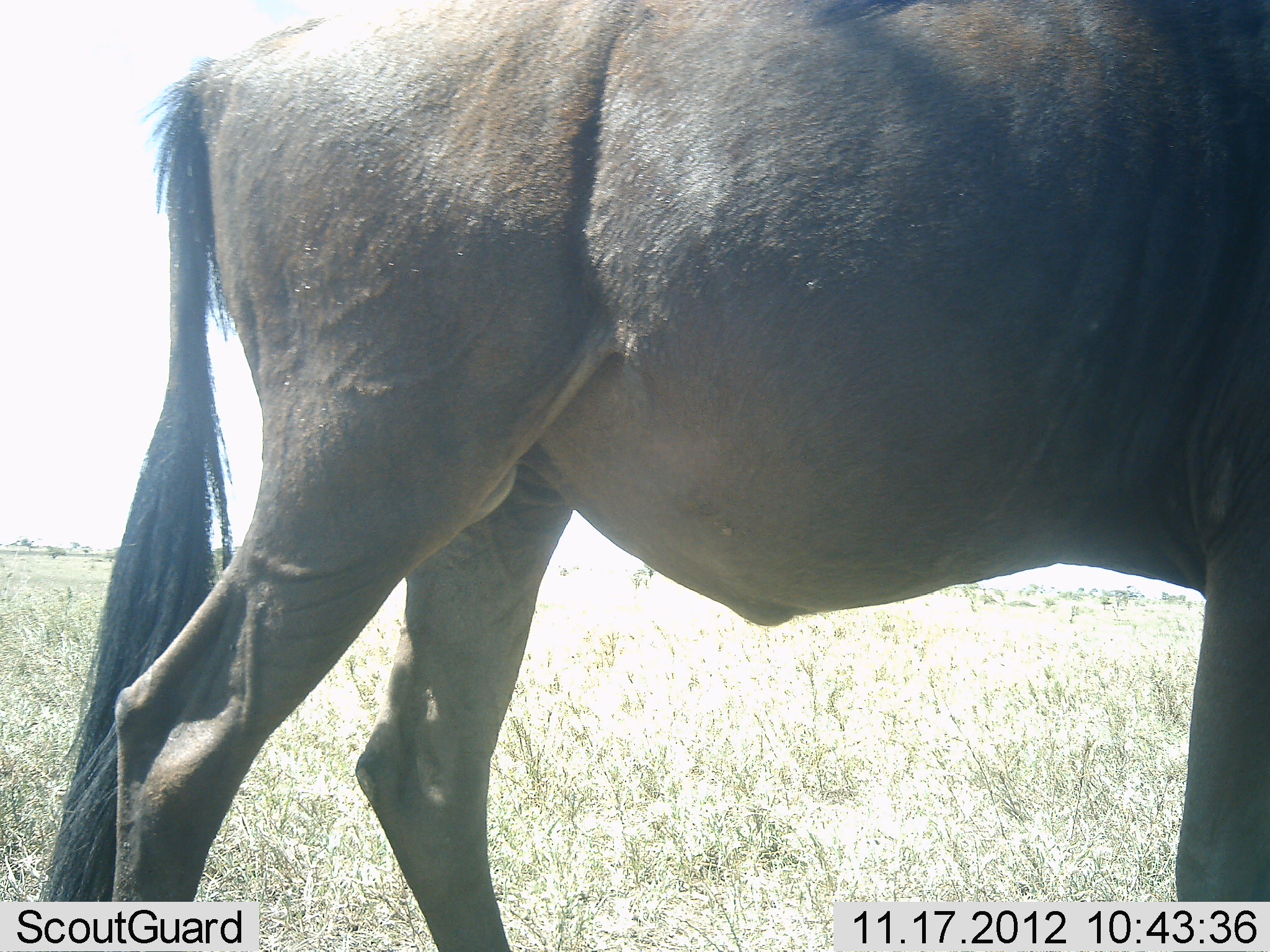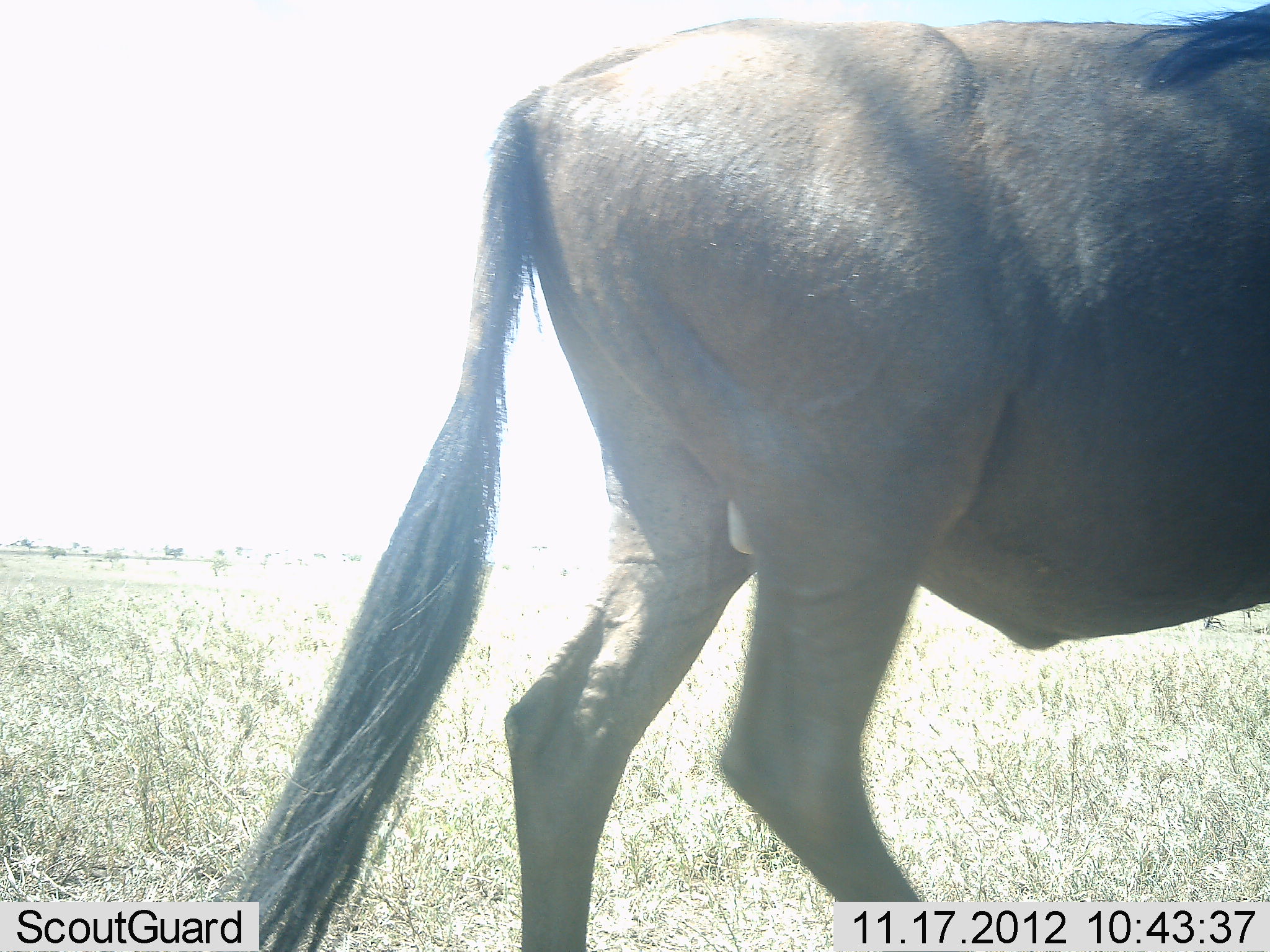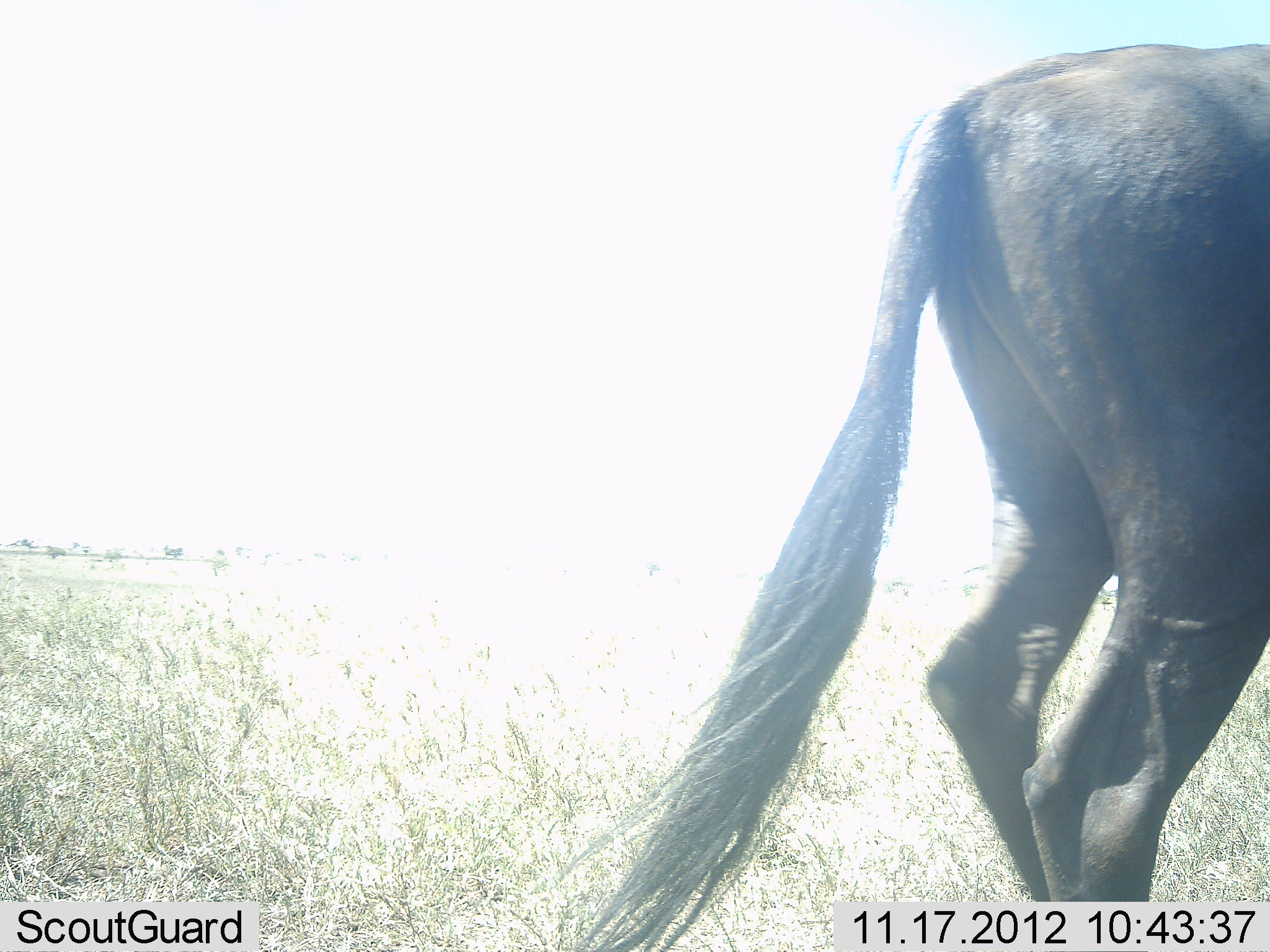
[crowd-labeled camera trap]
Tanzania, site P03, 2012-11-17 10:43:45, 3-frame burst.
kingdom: Animalia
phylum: Chordata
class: Mammalia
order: Artiodactyla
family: Bovidae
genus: Connochaetes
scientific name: Connochaetes taurinus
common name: blue wildebeest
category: wildebeest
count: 1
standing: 0%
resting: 0%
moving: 100%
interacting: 0%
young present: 0%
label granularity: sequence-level